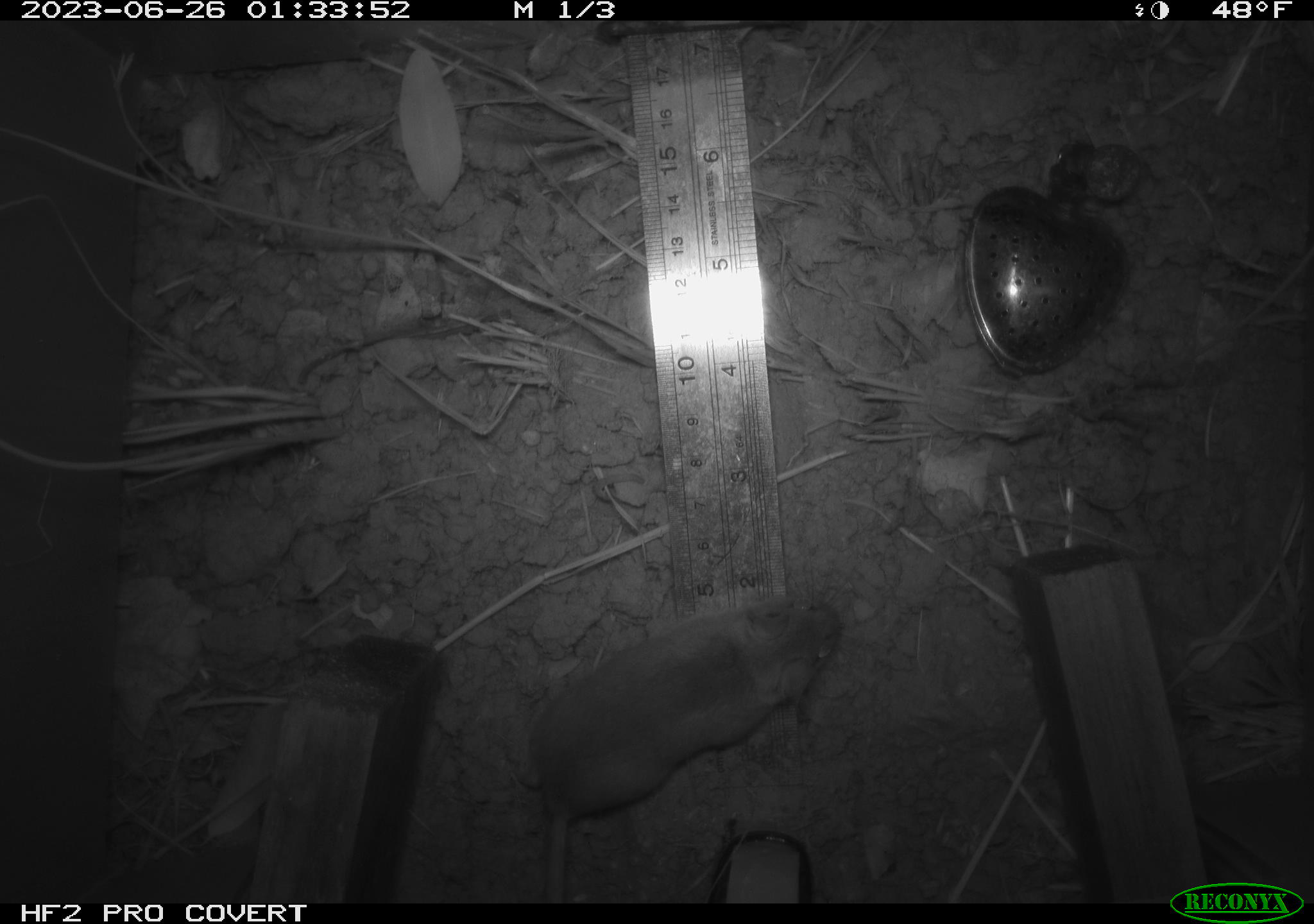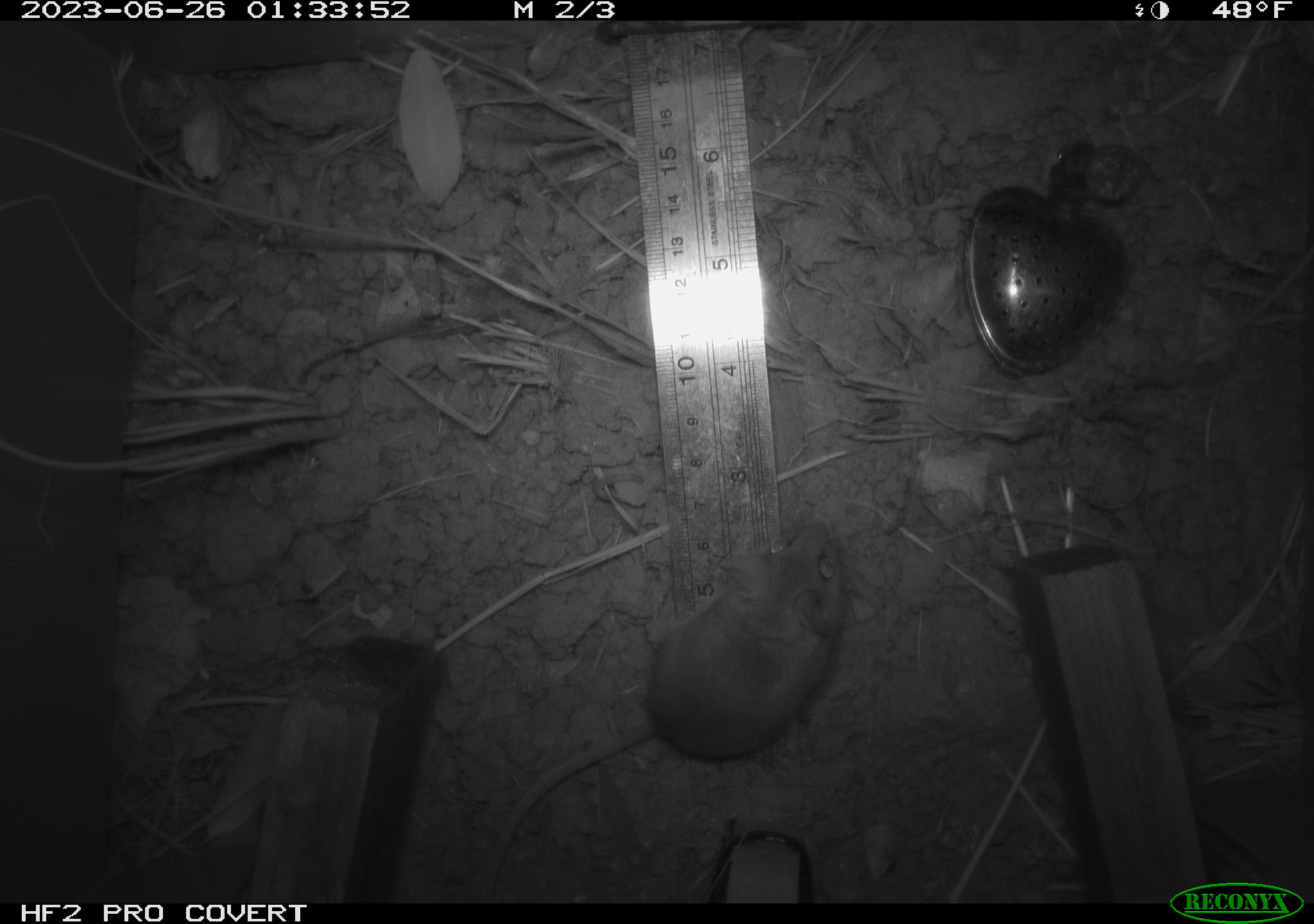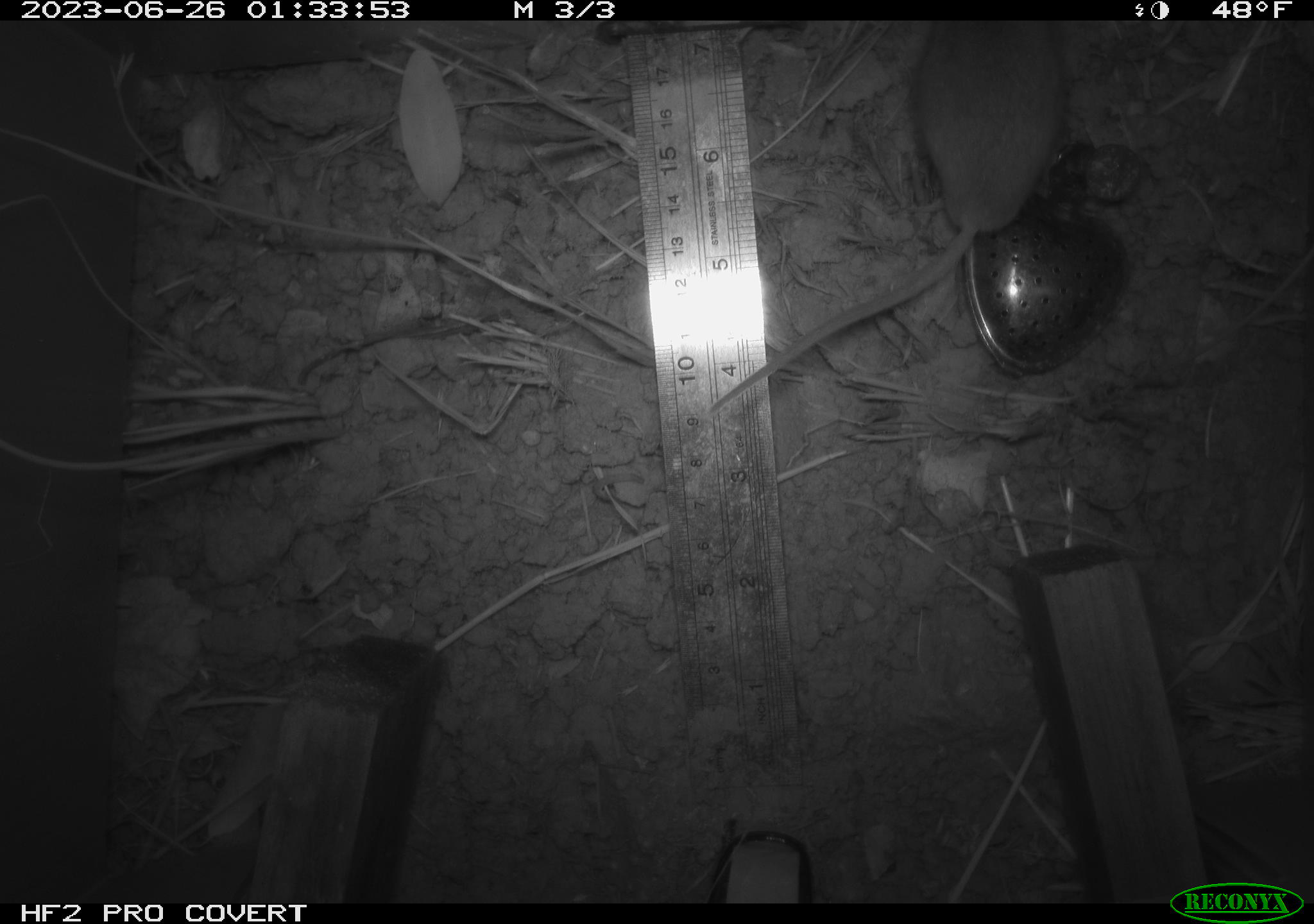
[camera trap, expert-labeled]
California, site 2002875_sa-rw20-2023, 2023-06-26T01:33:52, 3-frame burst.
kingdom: Animalia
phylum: Chordata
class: Mammalia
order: Rodentia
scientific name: Rodentia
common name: mouse species